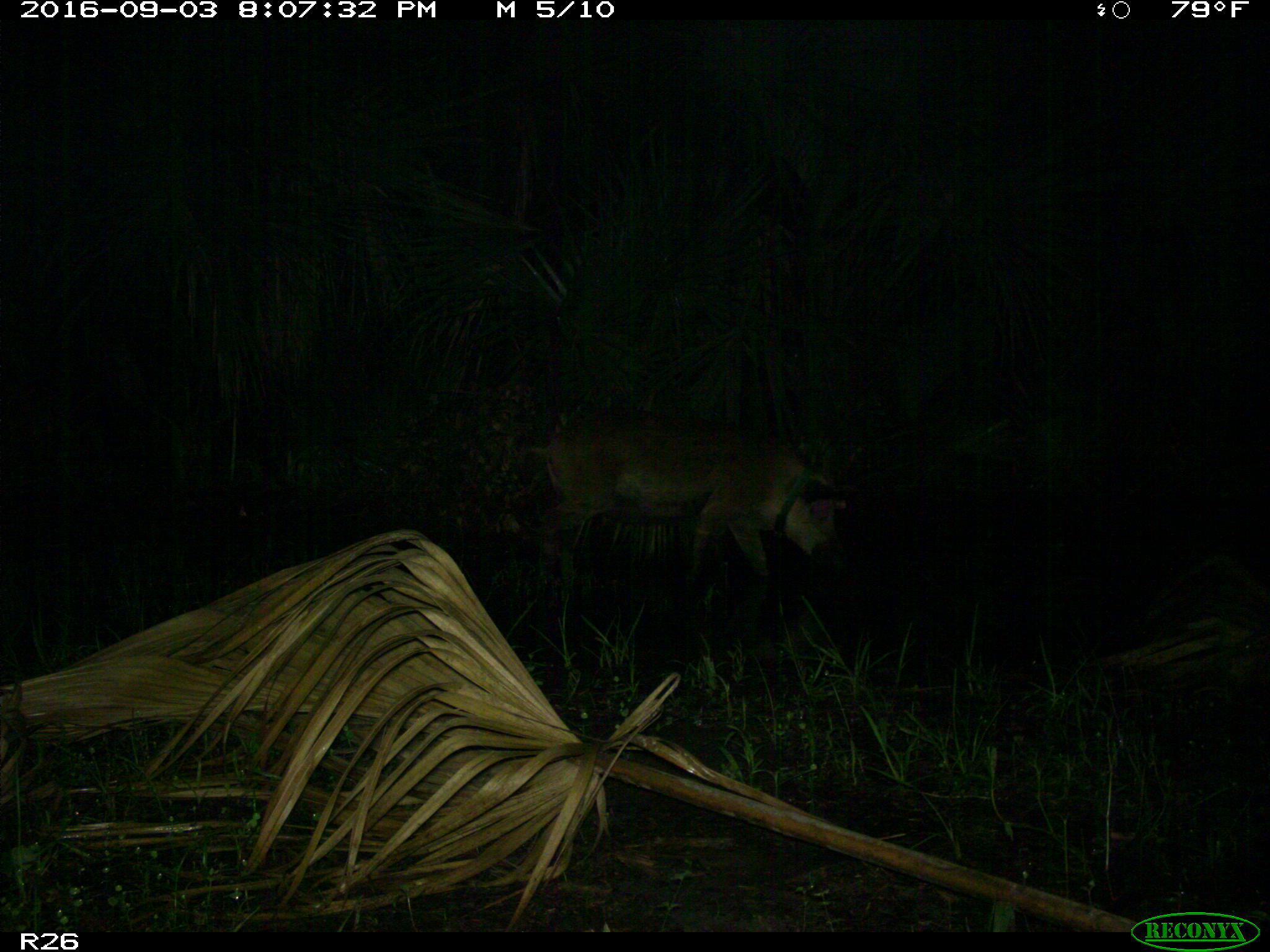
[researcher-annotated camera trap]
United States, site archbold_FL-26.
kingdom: Animalia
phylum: Chordata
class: Mammalia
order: Artiodactyla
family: Suidae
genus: Sus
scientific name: Sus scrofa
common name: wild boar